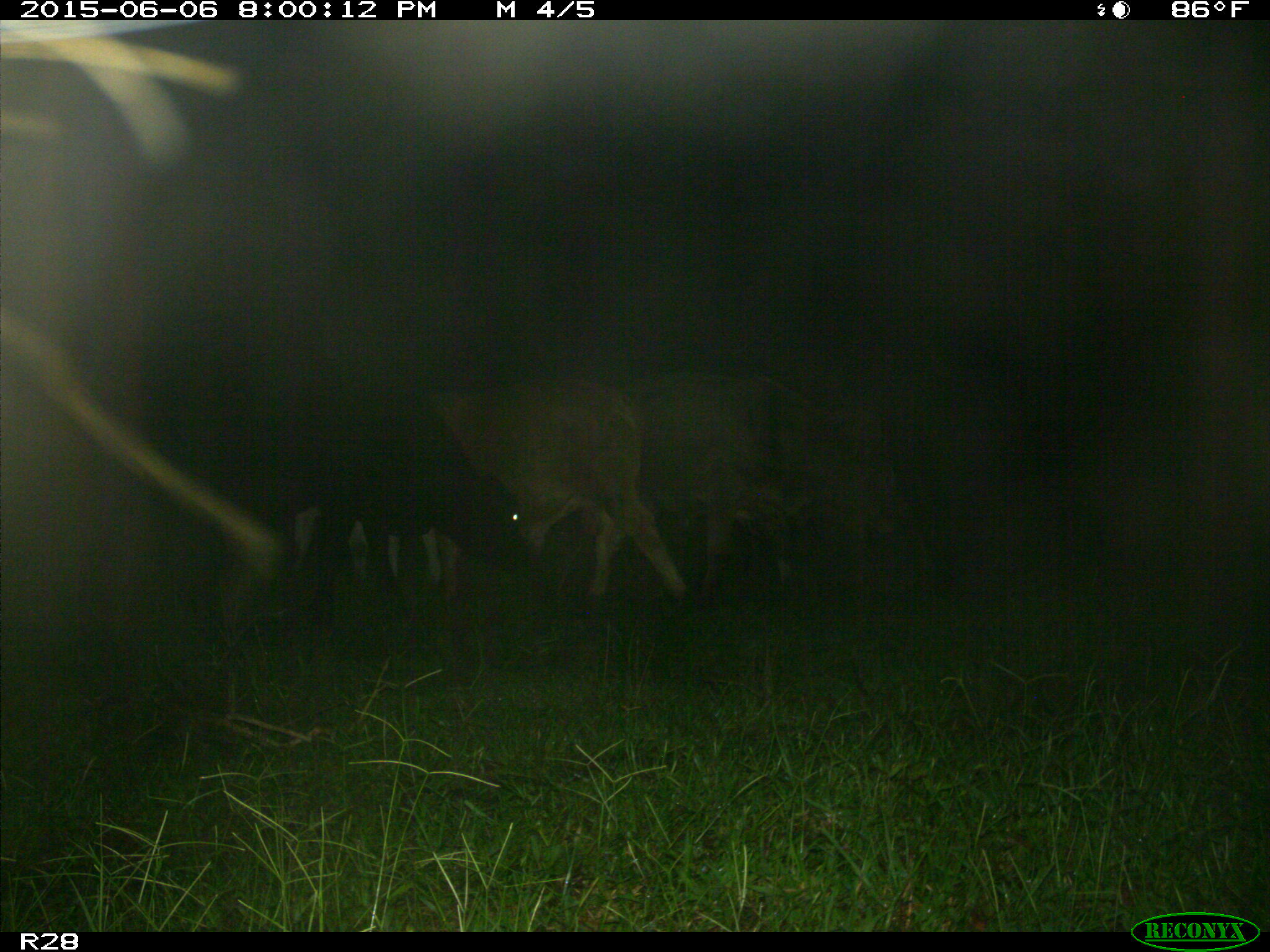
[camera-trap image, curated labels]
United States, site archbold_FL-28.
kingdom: Animalia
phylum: Chordata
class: Mammalia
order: Artiodactyla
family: Bovidae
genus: Bos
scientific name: Bos taurus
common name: domestic cow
Bos taurus (domestic cow).